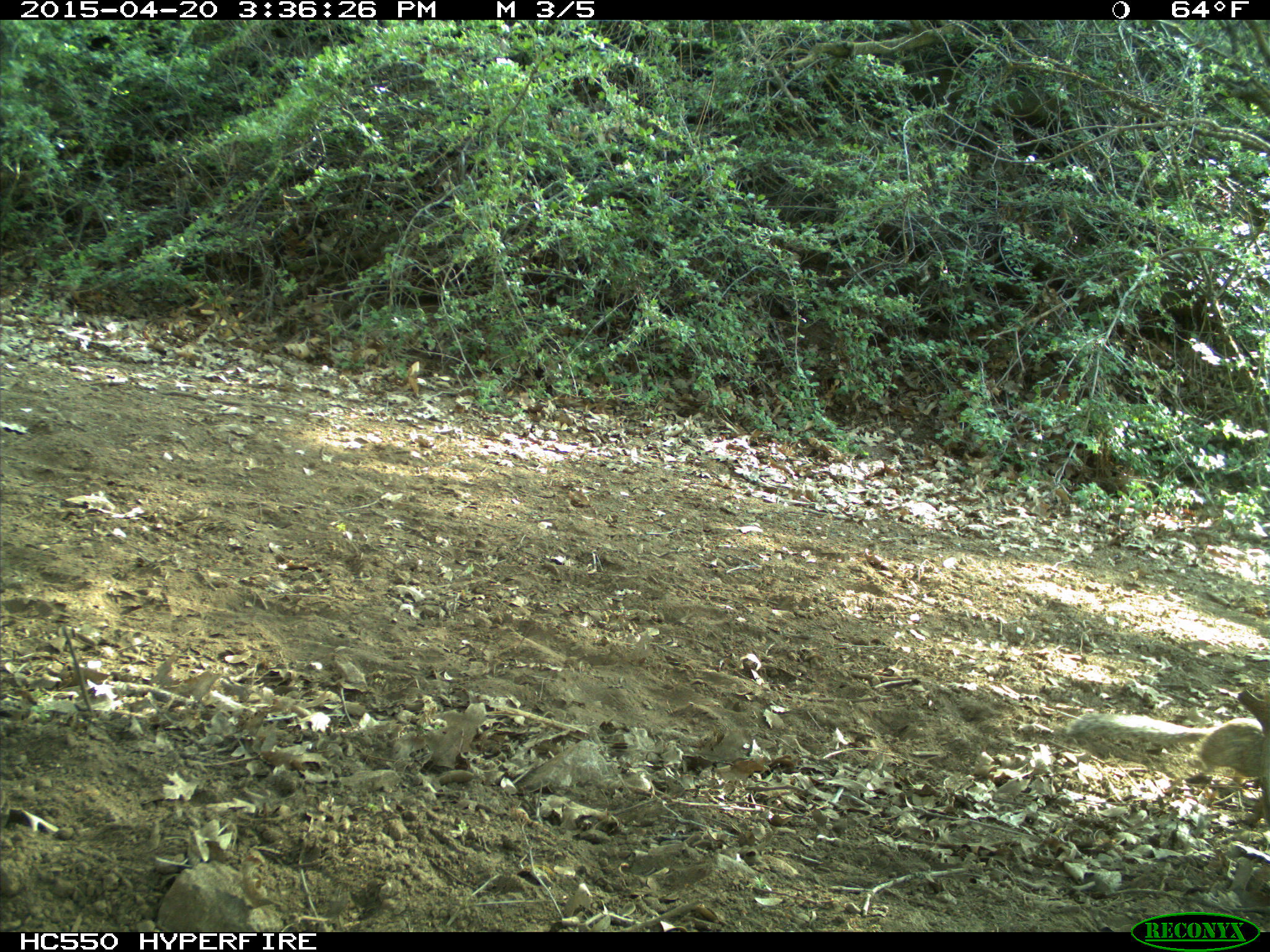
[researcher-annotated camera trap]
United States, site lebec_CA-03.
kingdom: Animalia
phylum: Chordata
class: Mammalia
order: Rodentia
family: Sciuridae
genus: Otospermophilus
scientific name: Otospermophilus beecheyi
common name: california ground squirrel